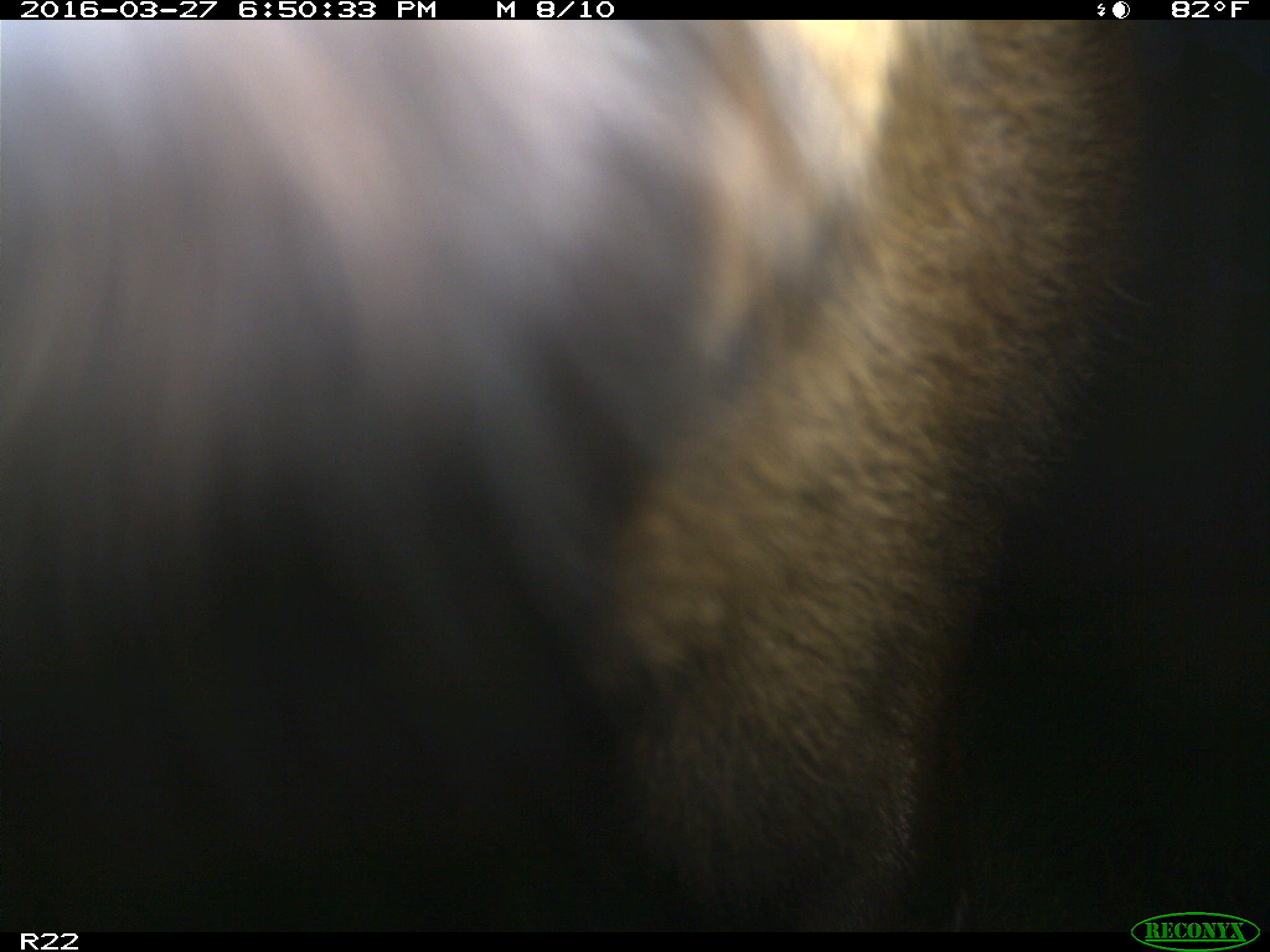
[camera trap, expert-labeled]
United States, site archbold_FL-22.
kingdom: Animalia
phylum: Chordata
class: Mammalia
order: Artiodactyla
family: Bovidae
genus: Bos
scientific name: Bos taurus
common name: domestic cow